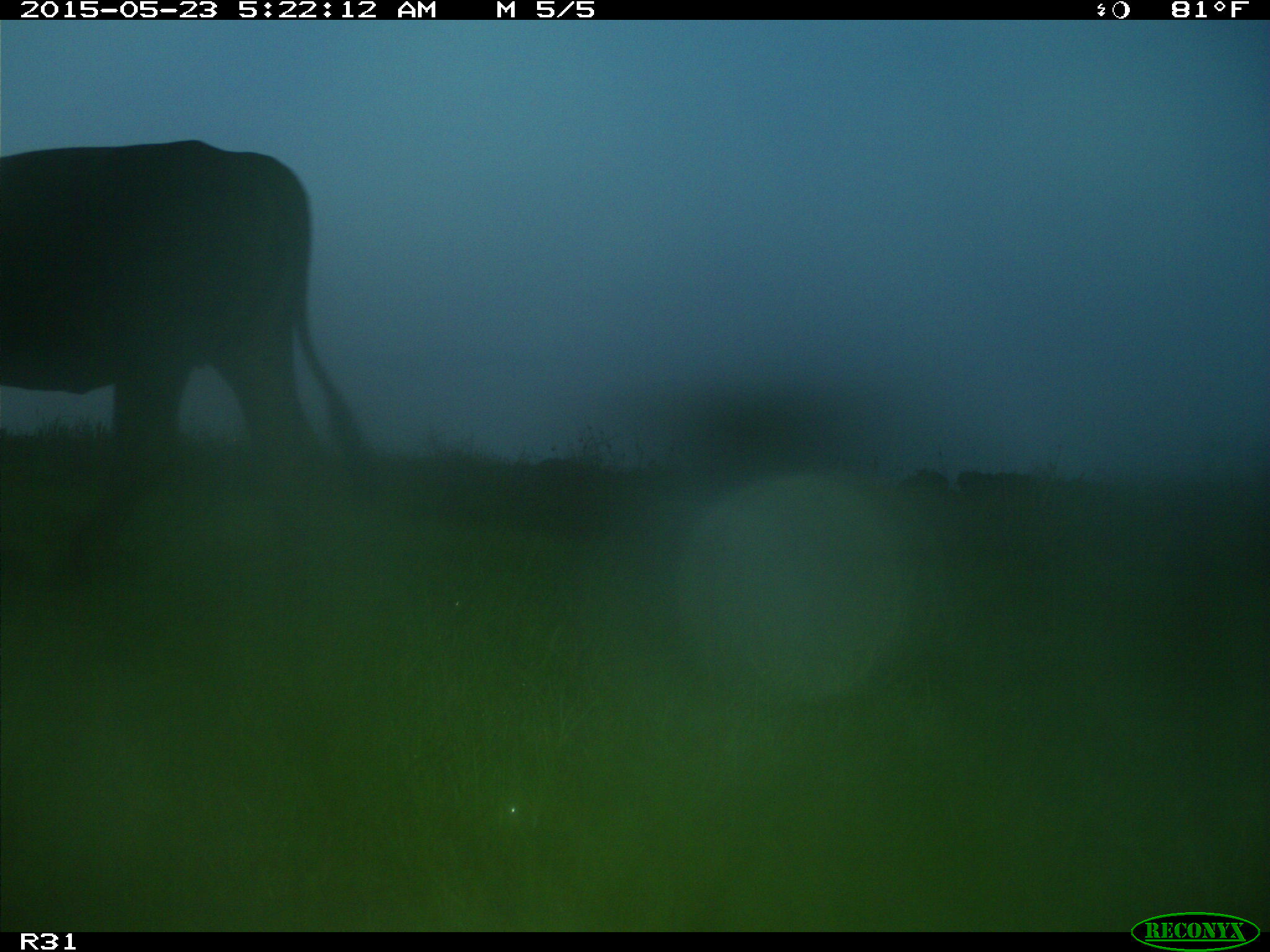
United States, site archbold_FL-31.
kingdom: Animalia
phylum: Chordata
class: Mammalia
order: Artiodactyla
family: Bovidae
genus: Bos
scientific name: Bos taurus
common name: domestic cow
Bos taurus (domestic cow).